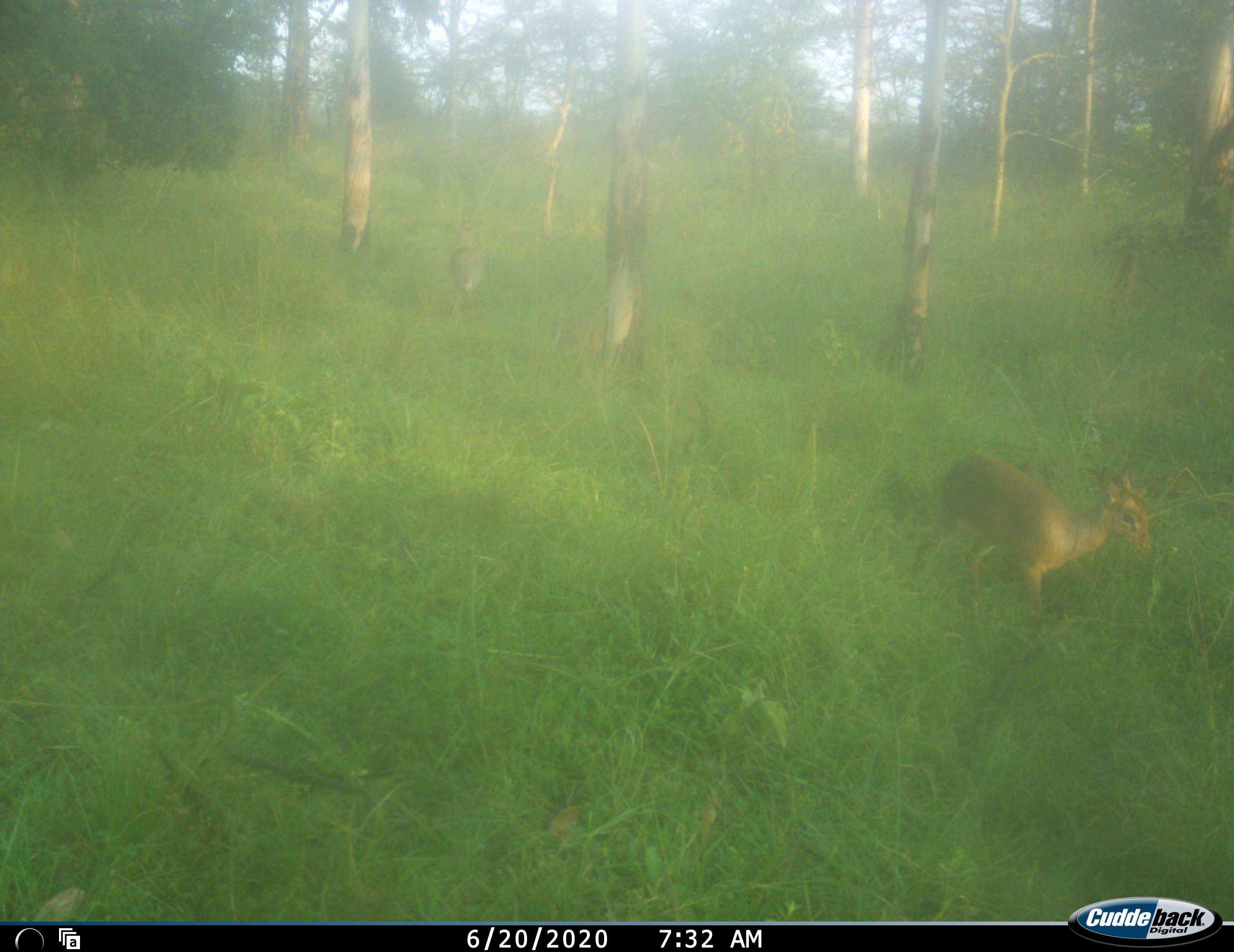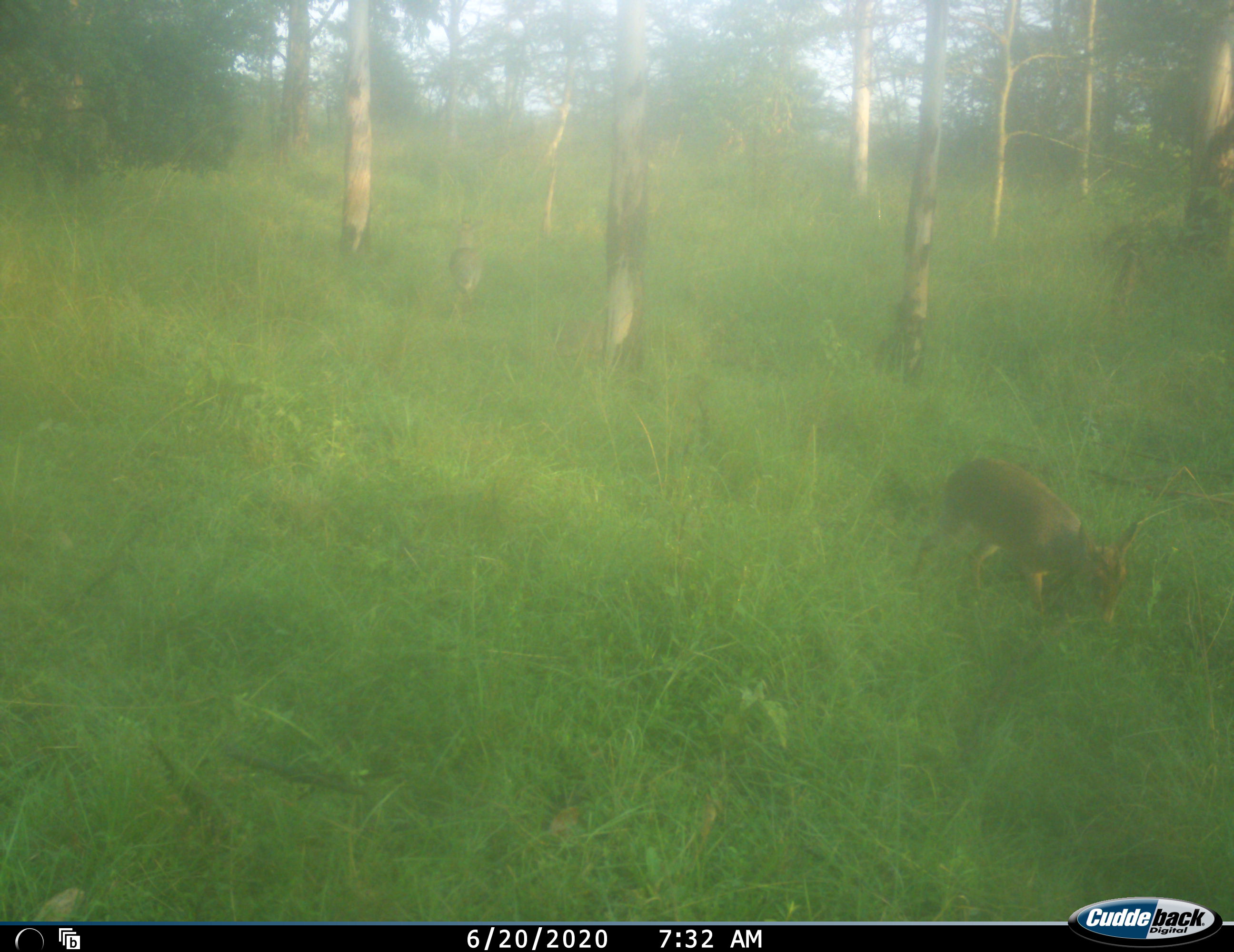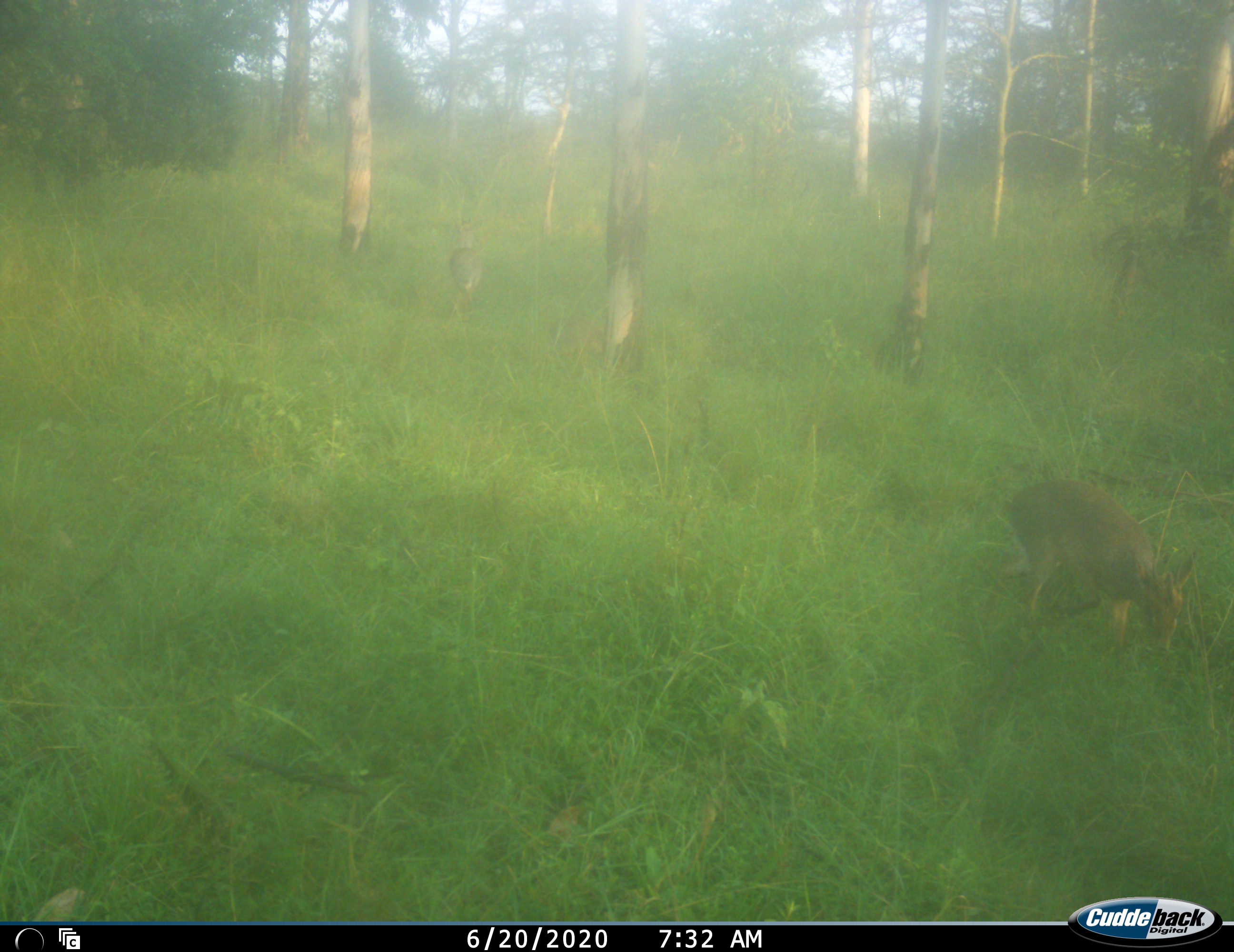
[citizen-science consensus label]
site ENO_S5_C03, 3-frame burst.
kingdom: Animalia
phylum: Chordata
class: Mammalia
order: Artiodactyla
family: Bovidae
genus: Madoqua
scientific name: Madoqua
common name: dik-dik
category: dikdik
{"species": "dikdik (dik-dik) (Madoqua)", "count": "1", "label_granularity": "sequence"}